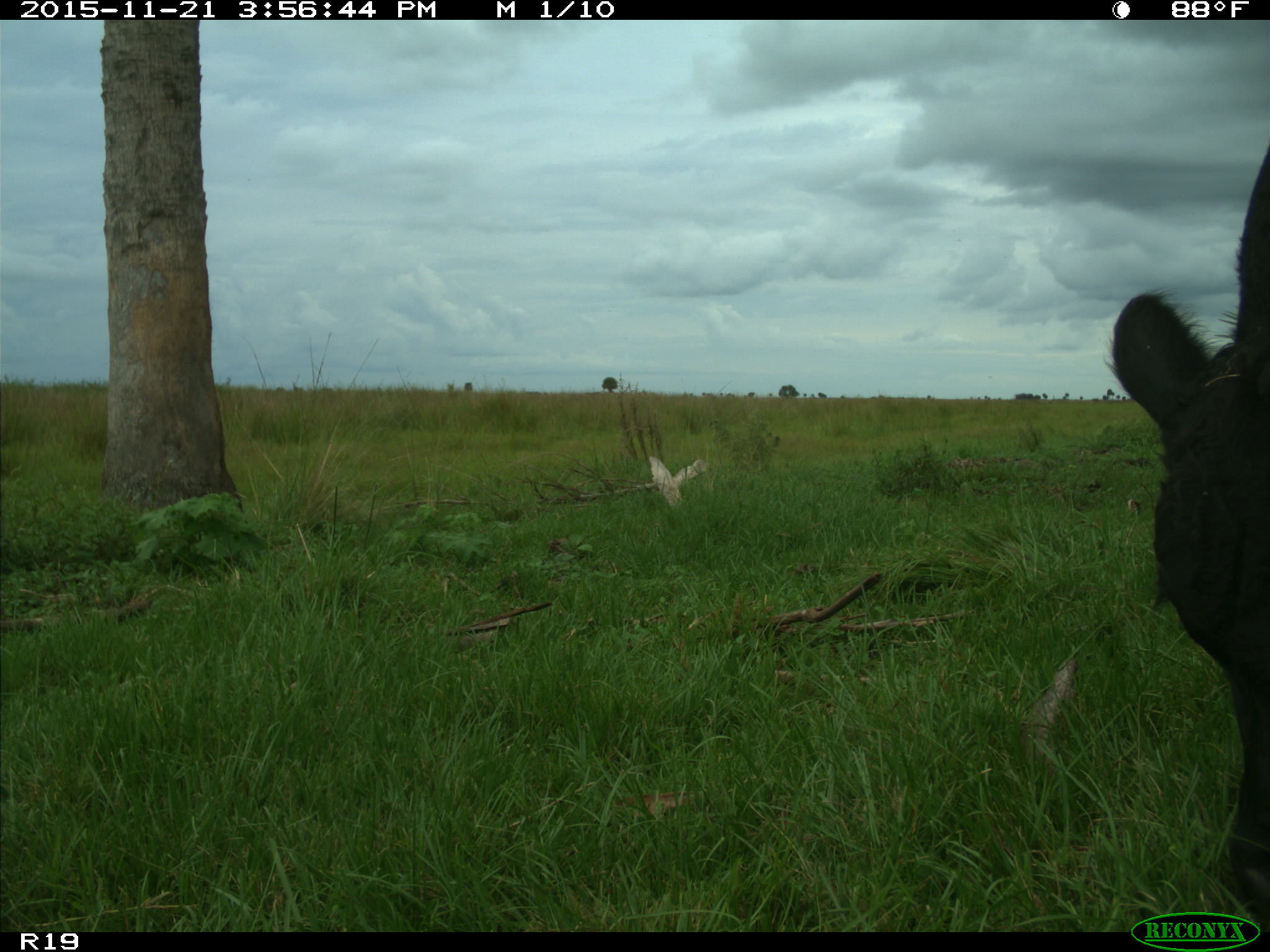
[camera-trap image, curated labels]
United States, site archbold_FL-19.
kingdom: Animalia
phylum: Chordata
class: Mammalia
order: Artiodactyla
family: Bovidae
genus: Bos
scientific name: Bos taurus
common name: domestic cow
Bos taurus (domestic cow).